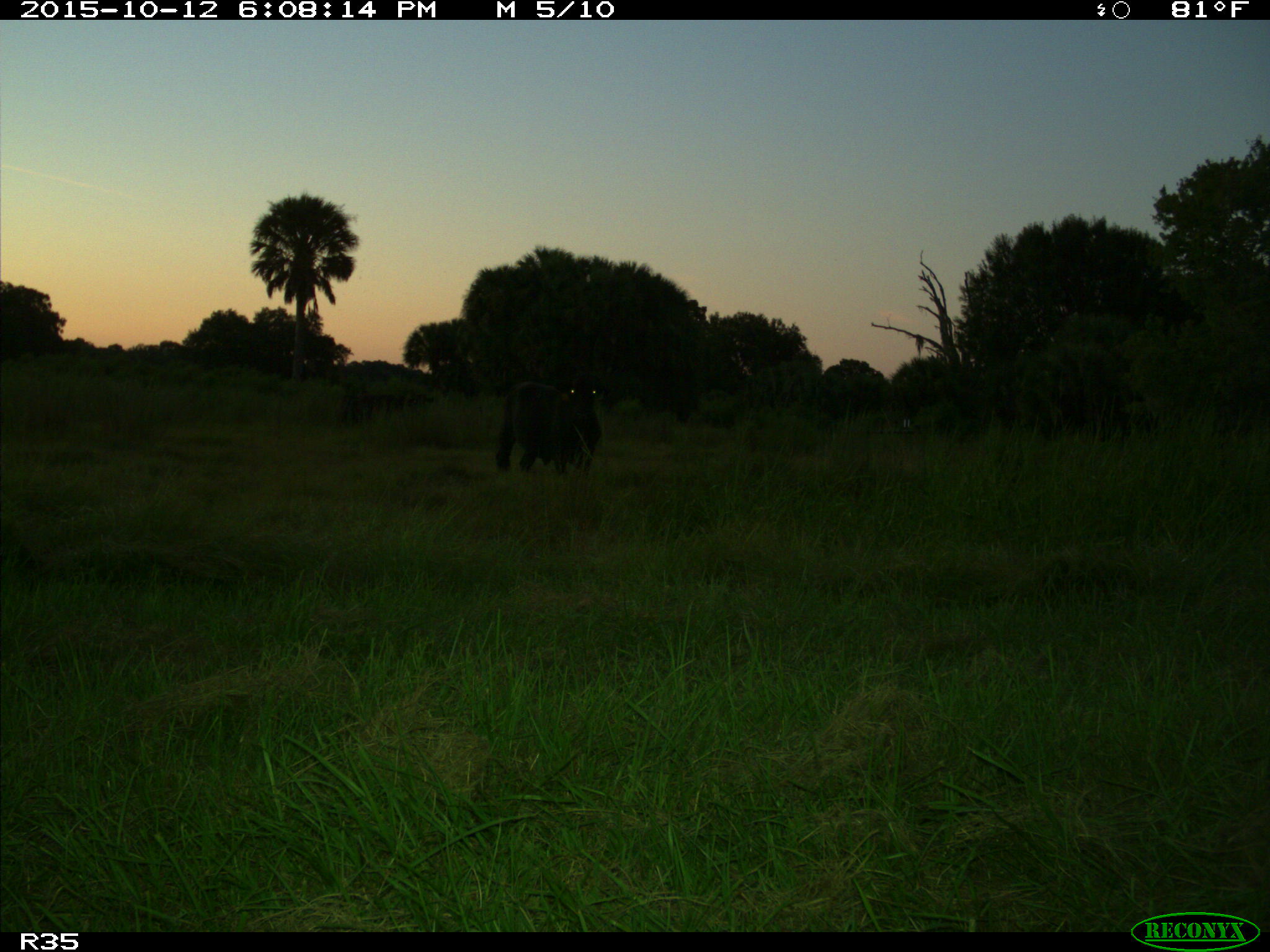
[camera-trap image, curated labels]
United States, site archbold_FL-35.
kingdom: Animalia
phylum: Chordata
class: Mammalia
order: Artiodactyla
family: Bovidae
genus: Bos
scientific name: Bos taurus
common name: domestic cow